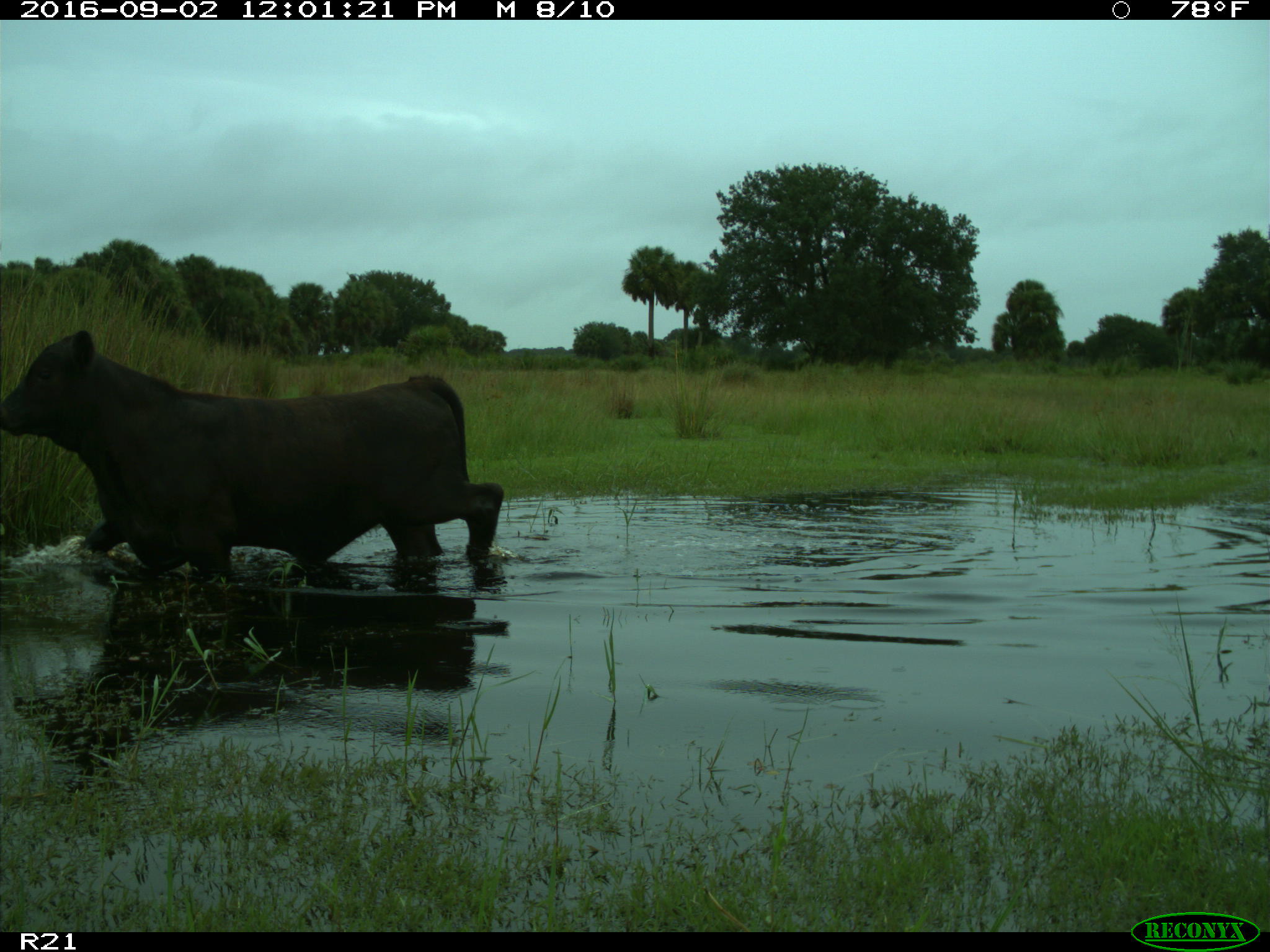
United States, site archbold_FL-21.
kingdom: Animalia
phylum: Chordata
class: Mammalia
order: Artiodactyla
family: Bovidae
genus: Bos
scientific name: Bos taurus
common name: domestic cow